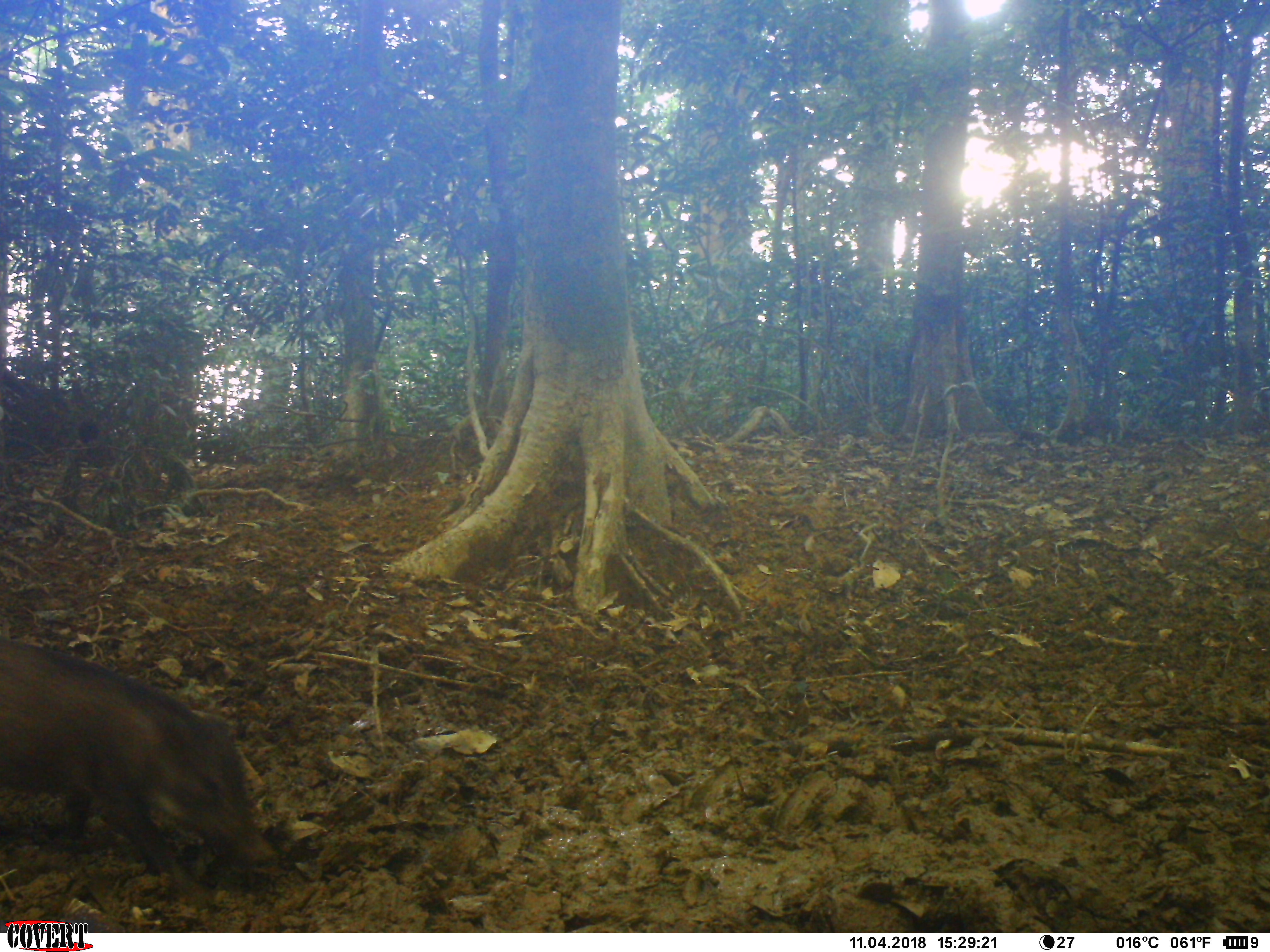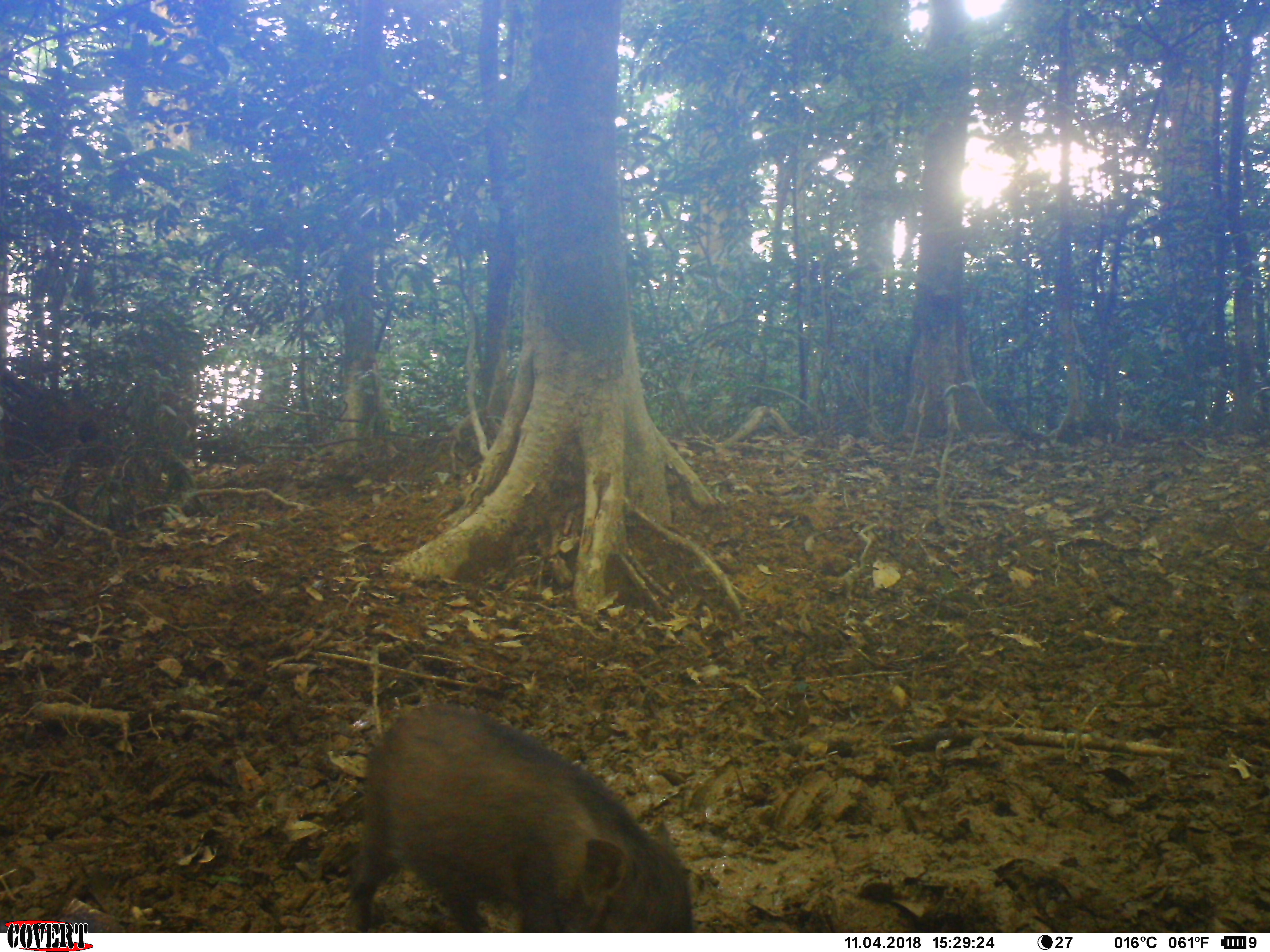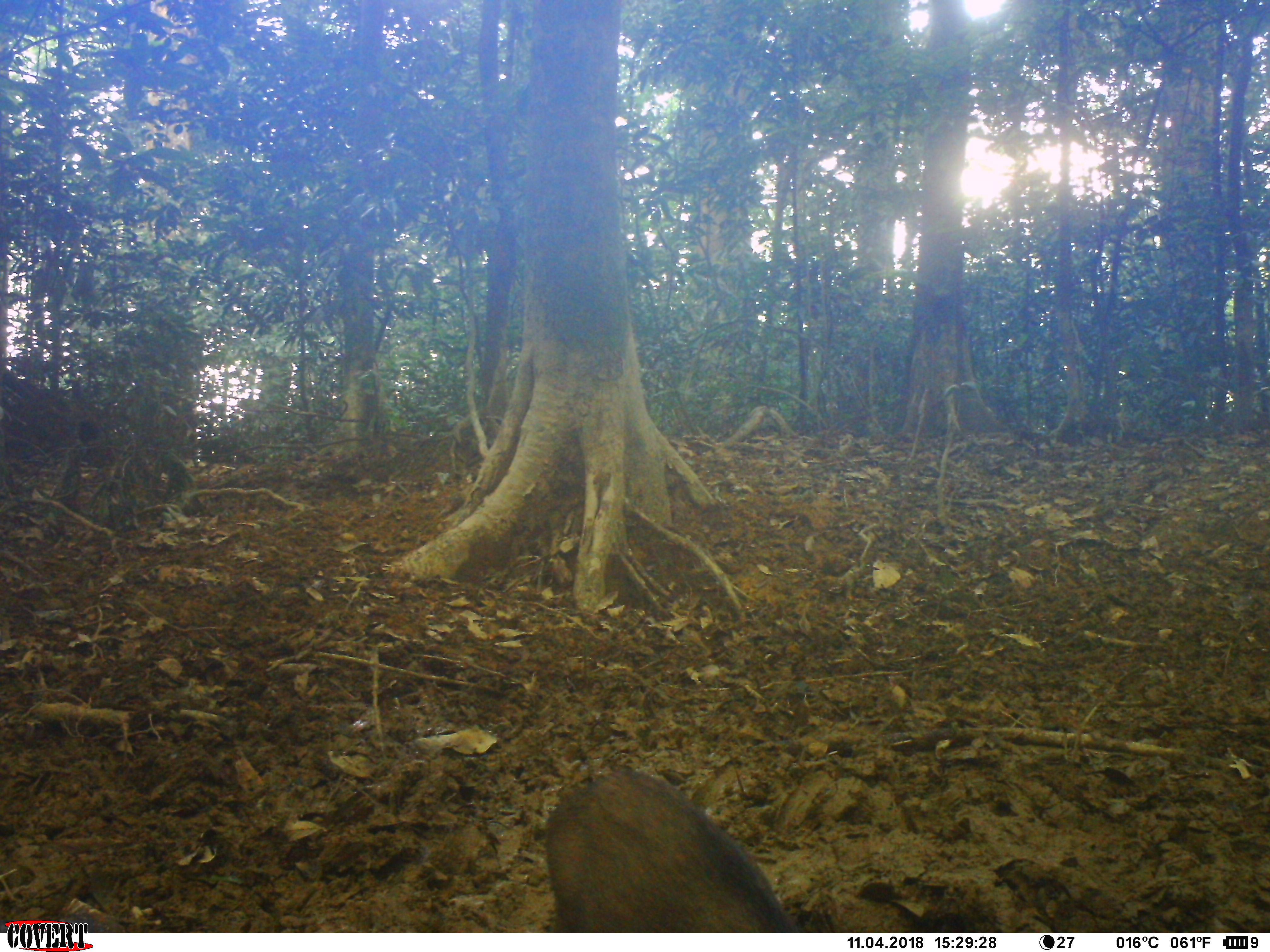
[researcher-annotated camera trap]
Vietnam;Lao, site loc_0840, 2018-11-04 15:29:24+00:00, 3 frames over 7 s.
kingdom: Animalia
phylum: Chordata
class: Mammalia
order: Artiodactyla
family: Suidae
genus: Sus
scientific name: Sus scrofa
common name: eurasian wild pig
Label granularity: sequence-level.